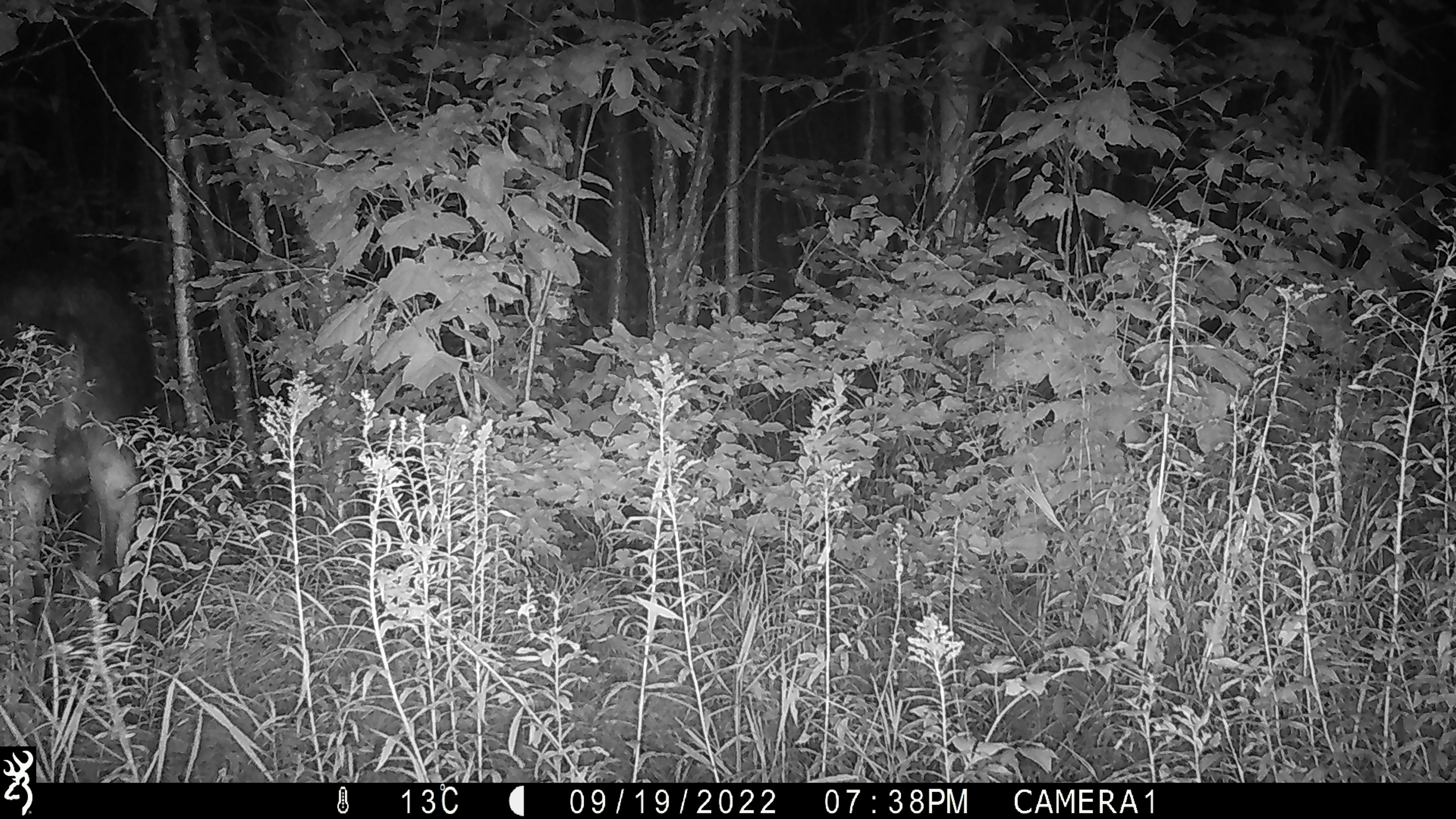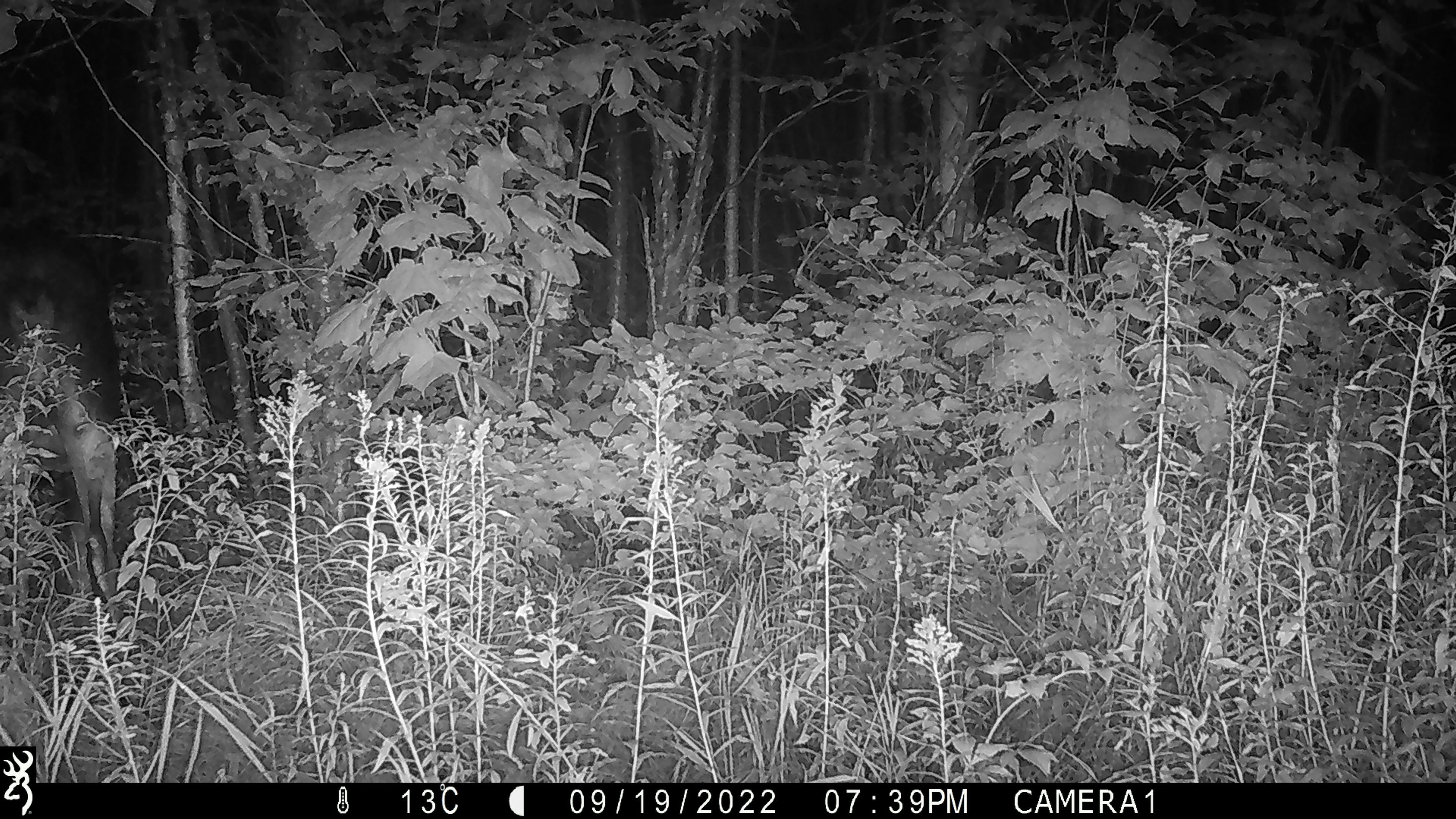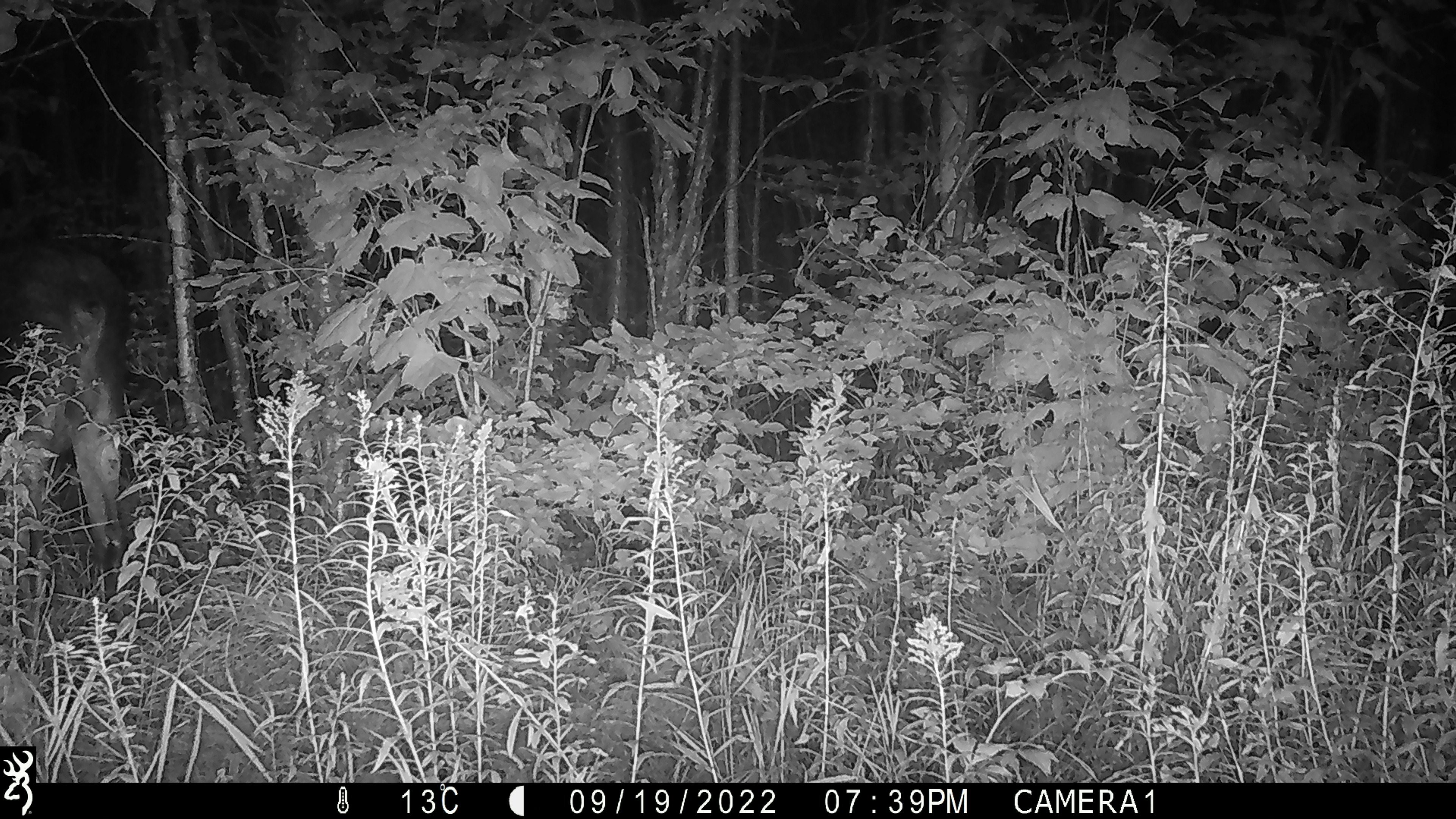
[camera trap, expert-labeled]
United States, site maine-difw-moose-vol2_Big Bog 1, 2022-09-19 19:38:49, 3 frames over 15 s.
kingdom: Animalia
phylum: Chordata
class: Mammalia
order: Artiodactyla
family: Cervidae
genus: Alces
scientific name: Alces alces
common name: moose